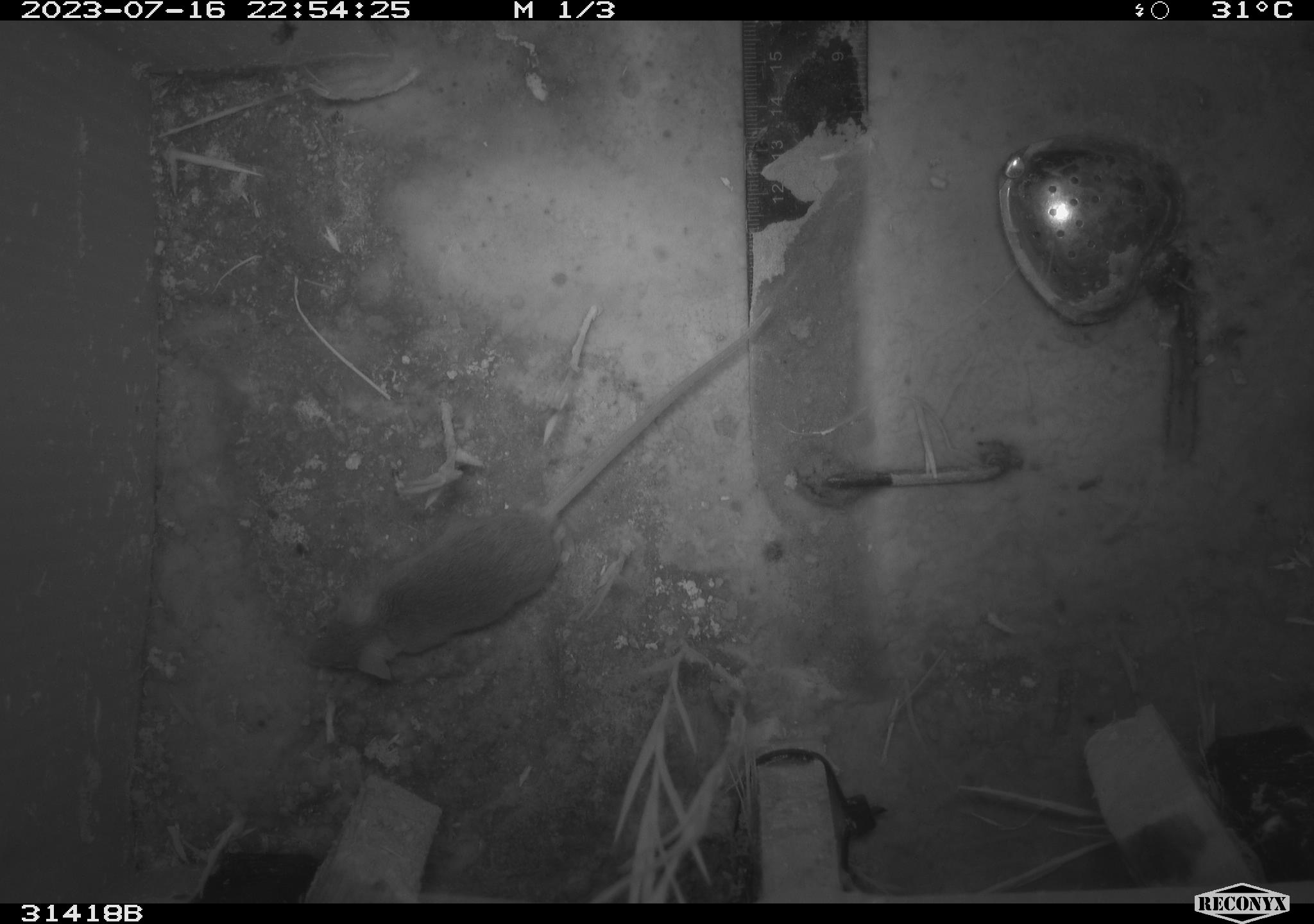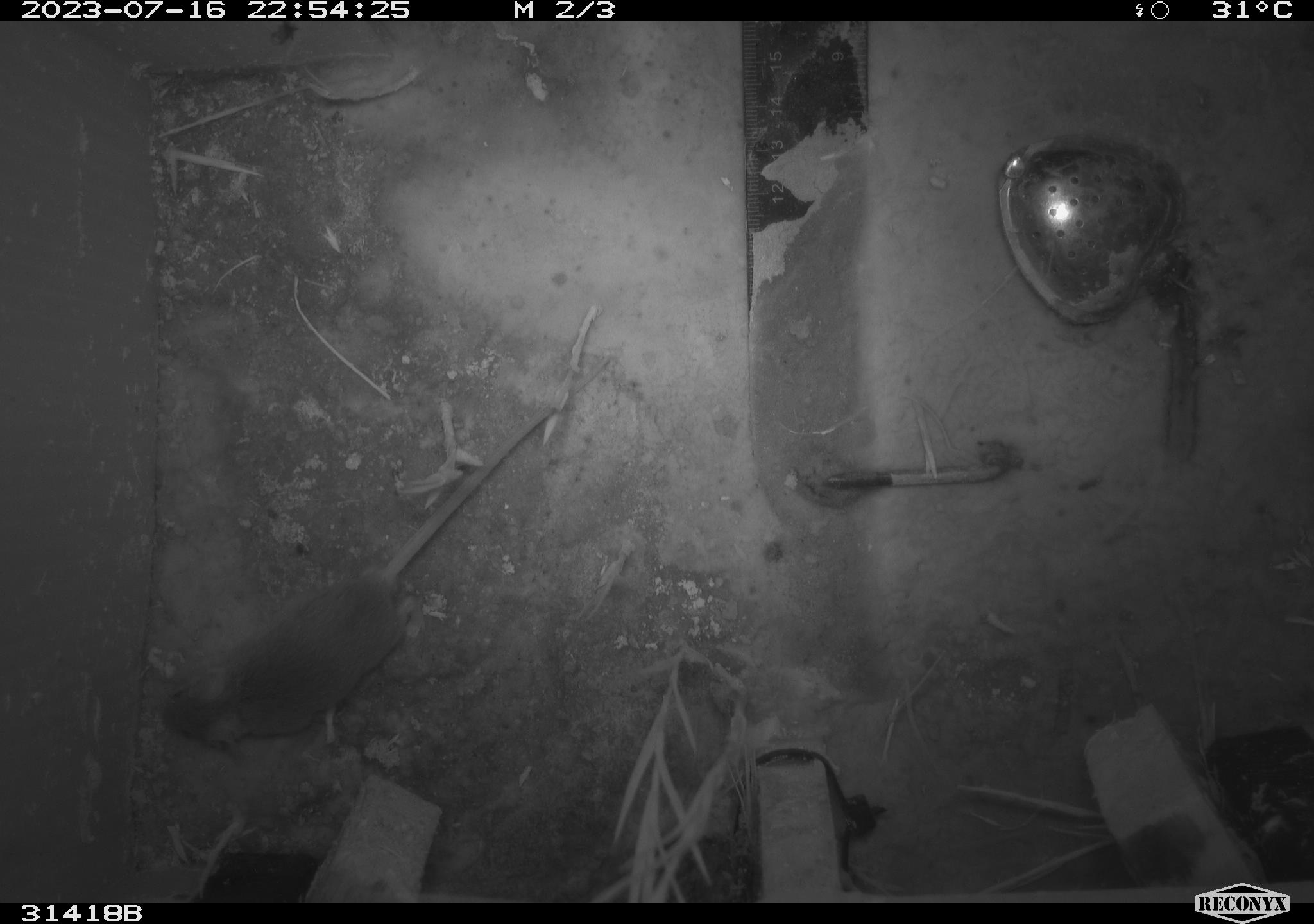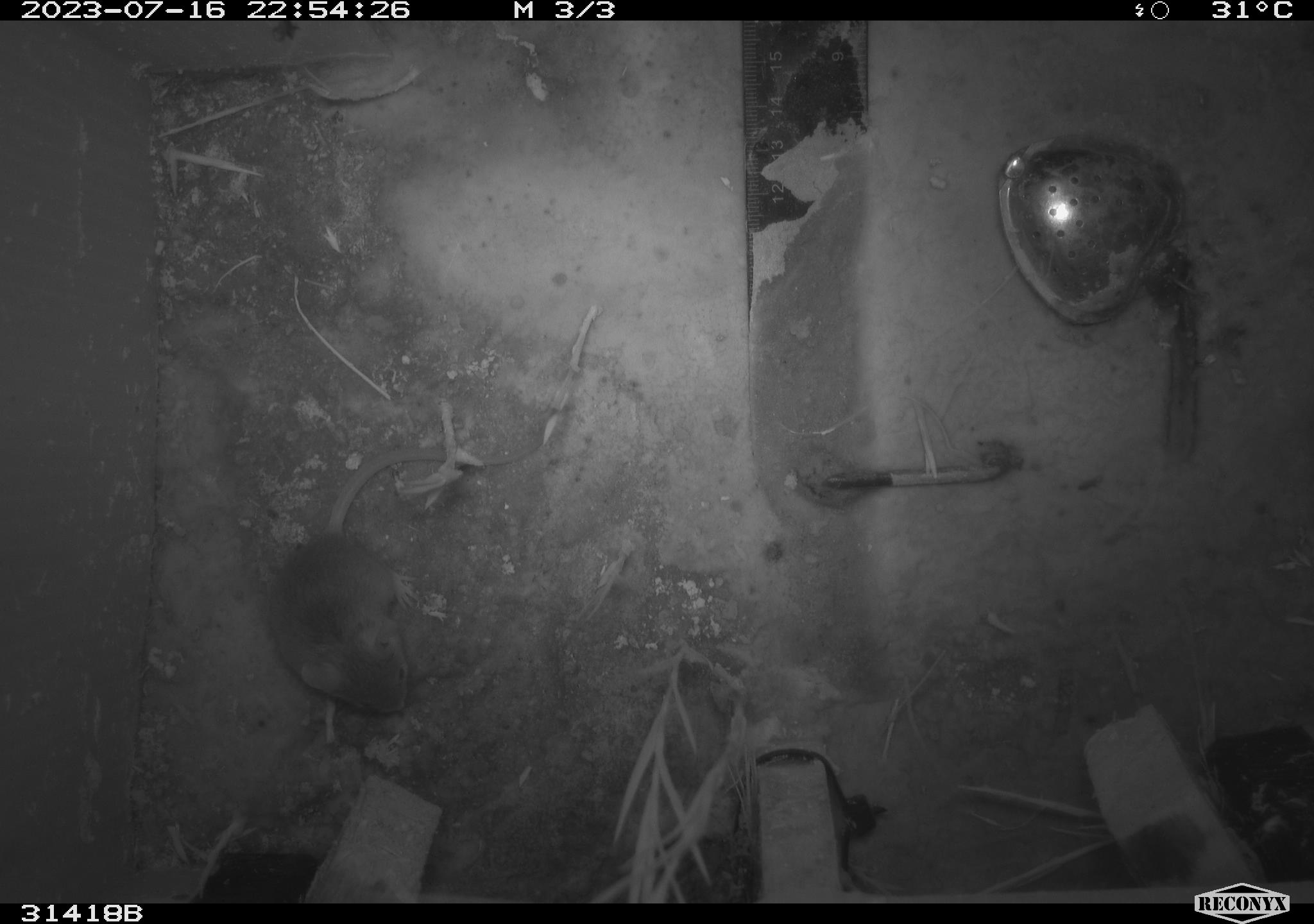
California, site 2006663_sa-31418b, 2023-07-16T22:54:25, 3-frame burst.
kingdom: Animalia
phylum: Chordata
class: Mammalia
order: Rodentia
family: Cricetidae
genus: Peromyscus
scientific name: Peromyscus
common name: deer mice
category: peromyscus species